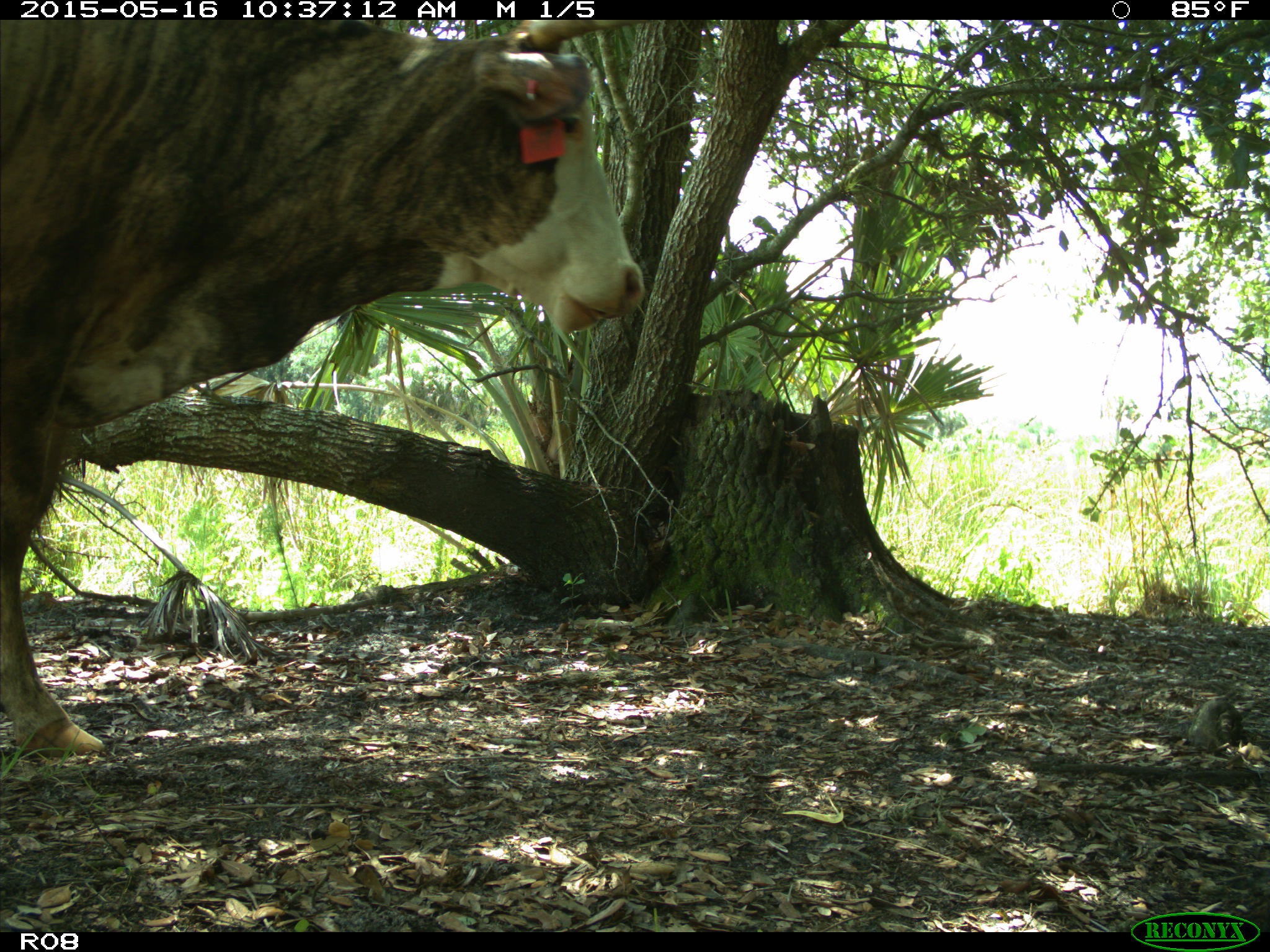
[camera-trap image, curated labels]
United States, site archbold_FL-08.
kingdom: Animalia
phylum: Chordata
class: Mammalia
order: Artiodactyla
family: Bovidae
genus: Bos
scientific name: Bos taurus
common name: domestic cow